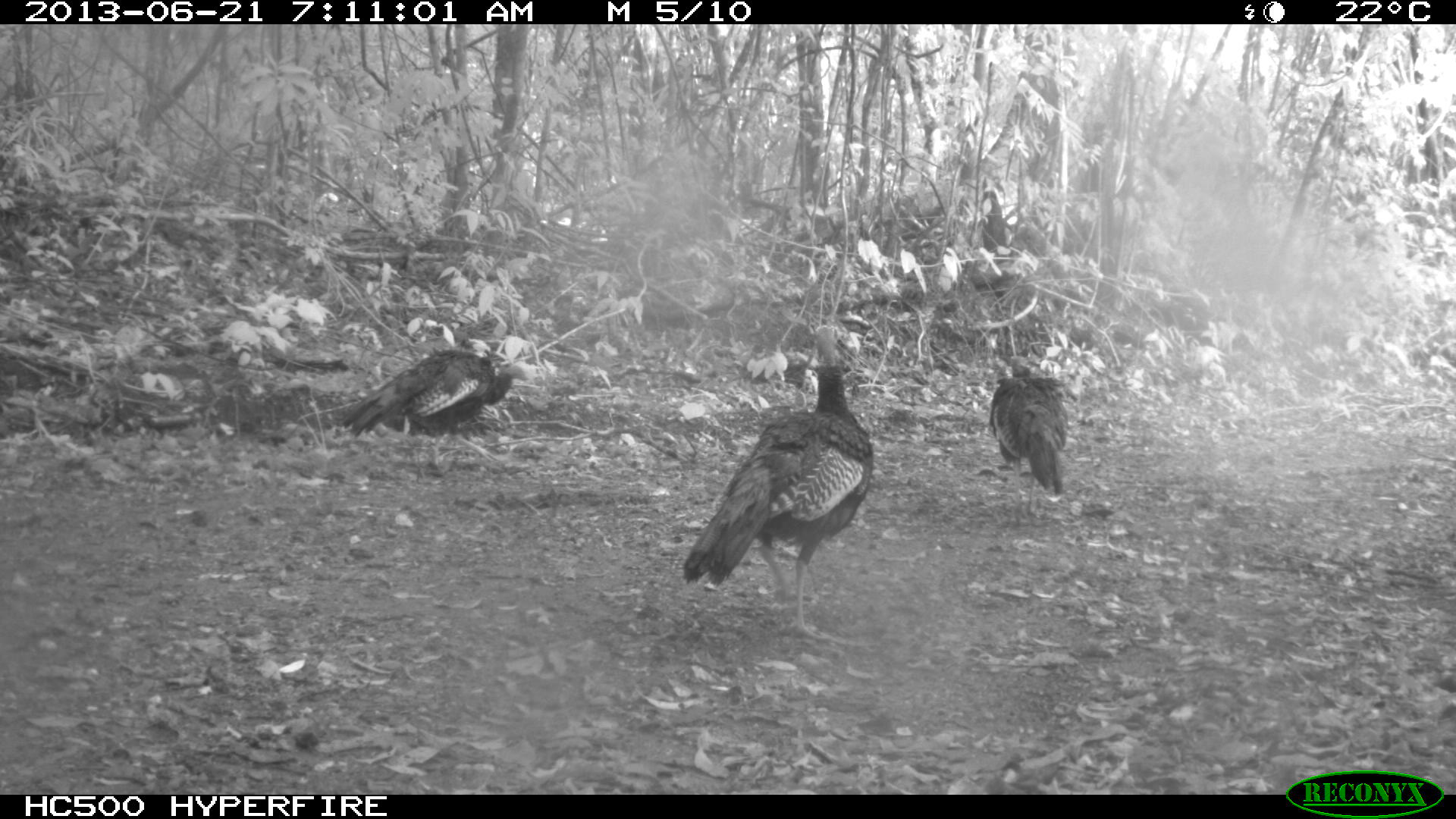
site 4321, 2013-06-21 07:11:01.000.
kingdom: Animalia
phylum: Chordata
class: Aves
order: Galliformes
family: Phasianidae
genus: Meleagris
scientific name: Meleagris ocellata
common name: ocellated turkey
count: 3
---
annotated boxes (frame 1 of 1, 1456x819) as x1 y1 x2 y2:
meleagris ocellata: 679 321 875 641; 335 344 531 468; 985 352 1070 527